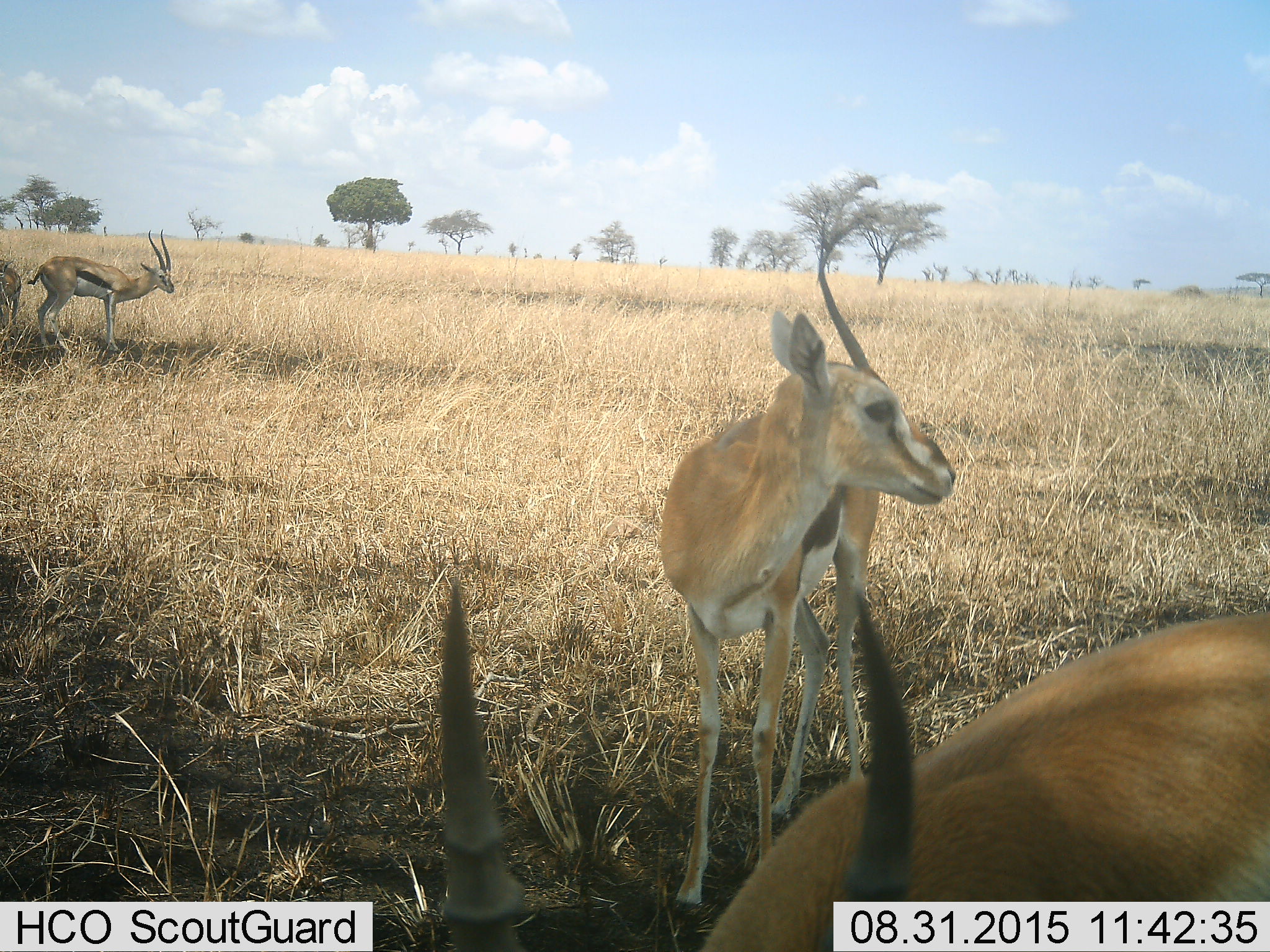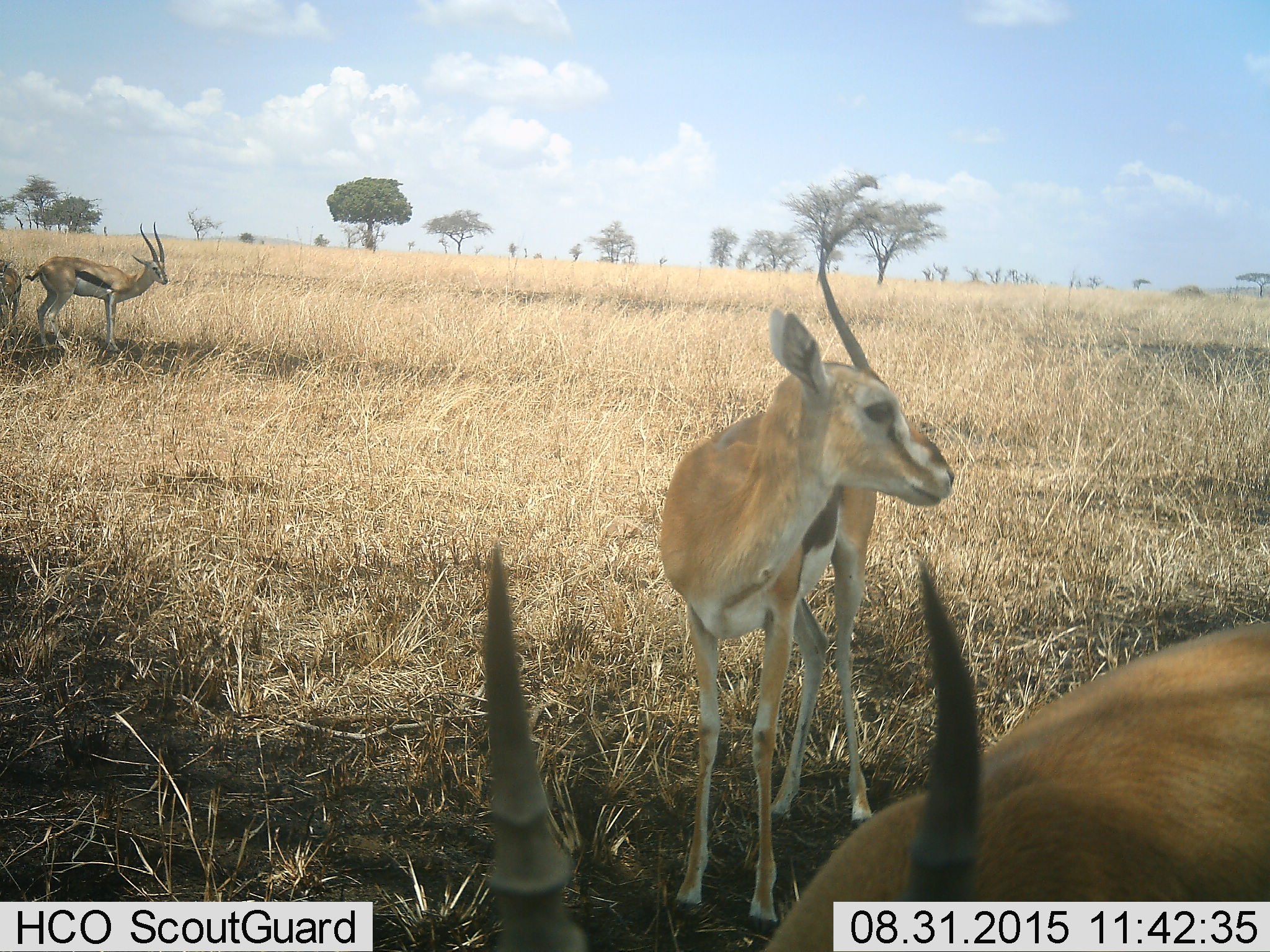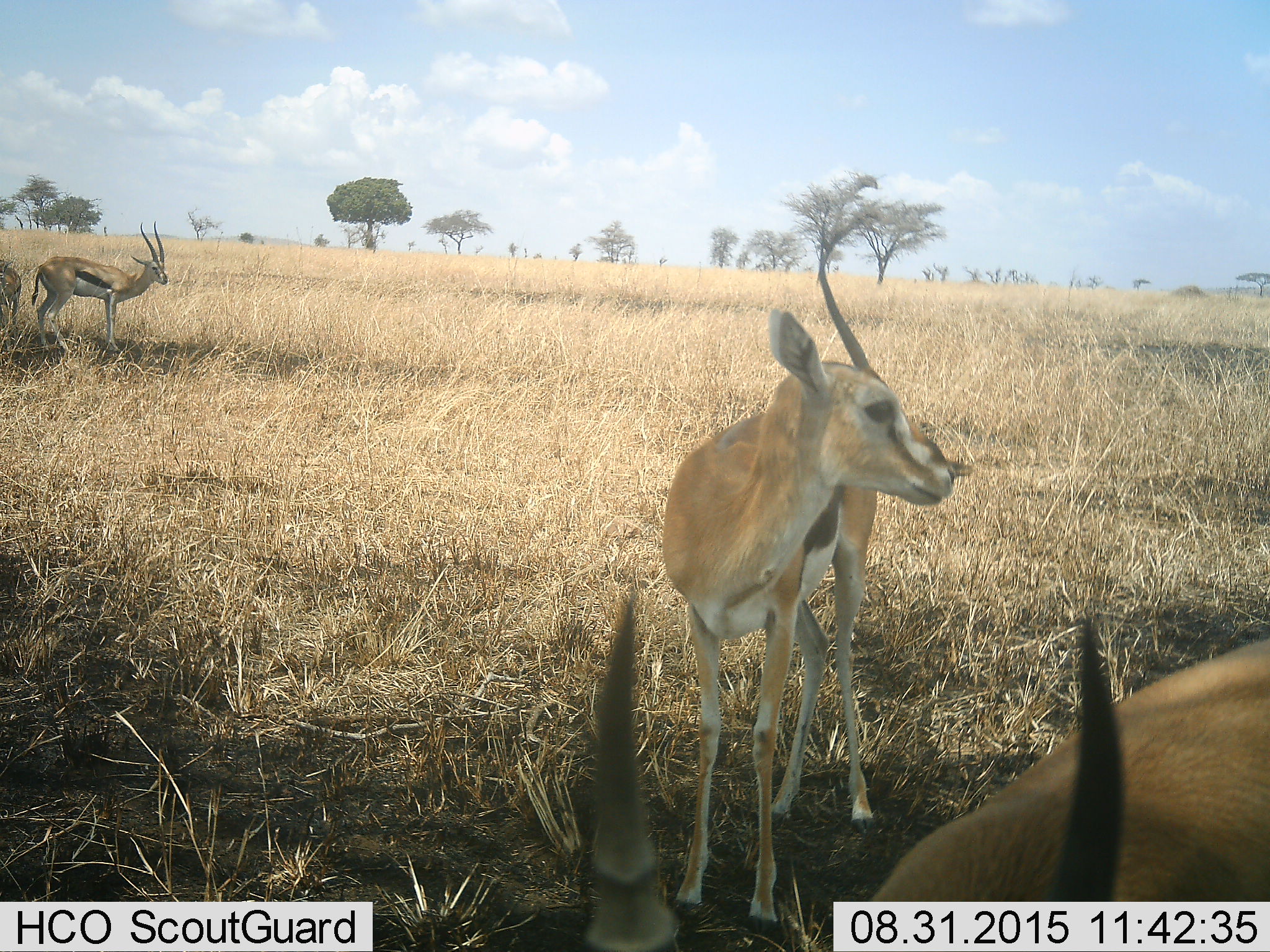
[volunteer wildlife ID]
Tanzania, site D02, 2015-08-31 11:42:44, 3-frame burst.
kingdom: Animalia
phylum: Chordata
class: Mammalia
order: Artiodactyla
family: Bovidae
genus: Eudorcas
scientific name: Eudorcas thomsonii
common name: thomson's gazelle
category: gazellethomsons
Gazellethomsons (thomson's gazelle) (Eudorcas thomsonii), count 4. Behavior (volunteer vote fractions): standing 100%, resting 7%, moving 13%, interacting 0%. Young present (vote fraction): 7%. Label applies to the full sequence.